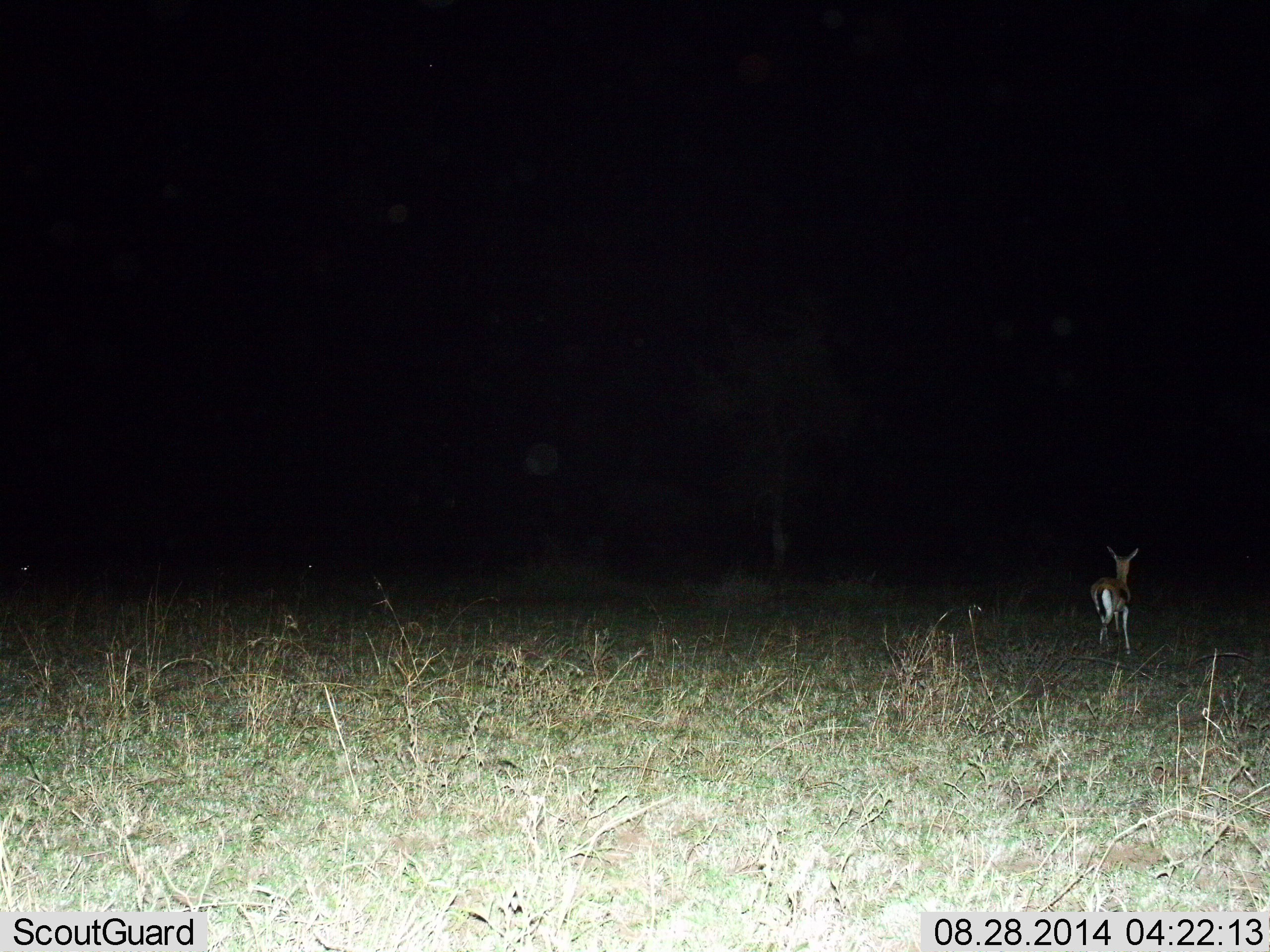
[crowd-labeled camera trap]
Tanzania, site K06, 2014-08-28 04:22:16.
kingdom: Animalia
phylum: Chordata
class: Mammalia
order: Artiodactyla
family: Bovidae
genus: Eudorcas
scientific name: Eudorcas thomsonii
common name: thomson's gazelle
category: gazellethomsons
Gazellethomsons (thomson's gazelle) (Eudorcas thomsonii), count 1. Behavior (volunteer vote fractions): standing 50%, resting 0%, moving 70%, interacting 0%. Young present (vote fraction): 0%. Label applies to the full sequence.